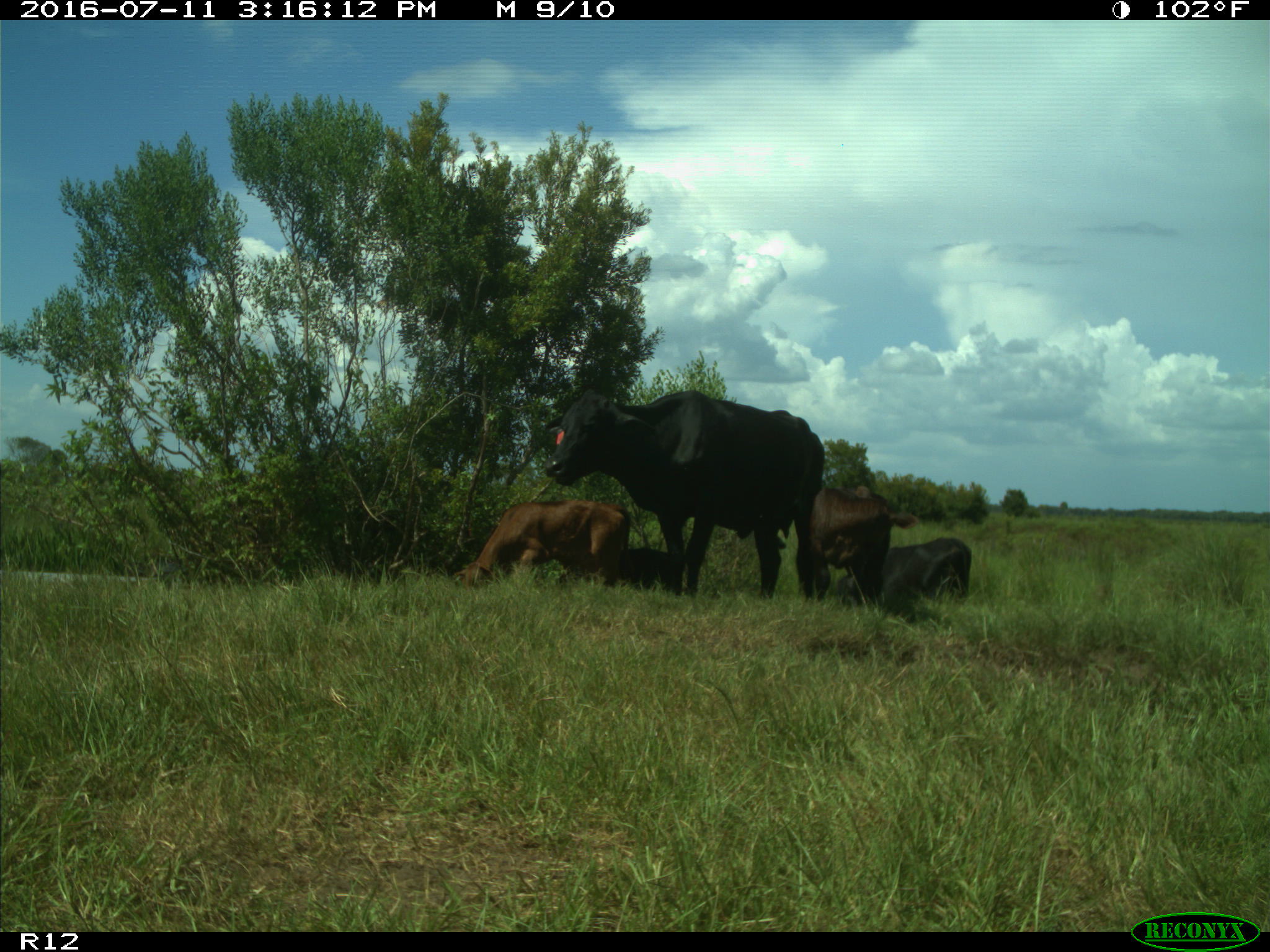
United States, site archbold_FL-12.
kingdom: Animalia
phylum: Chordata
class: Mammalia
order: Artiodactyla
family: Bovidae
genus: Bos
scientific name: Bos taurus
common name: domestic cow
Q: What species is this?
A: Bos taurus (domestic cow).